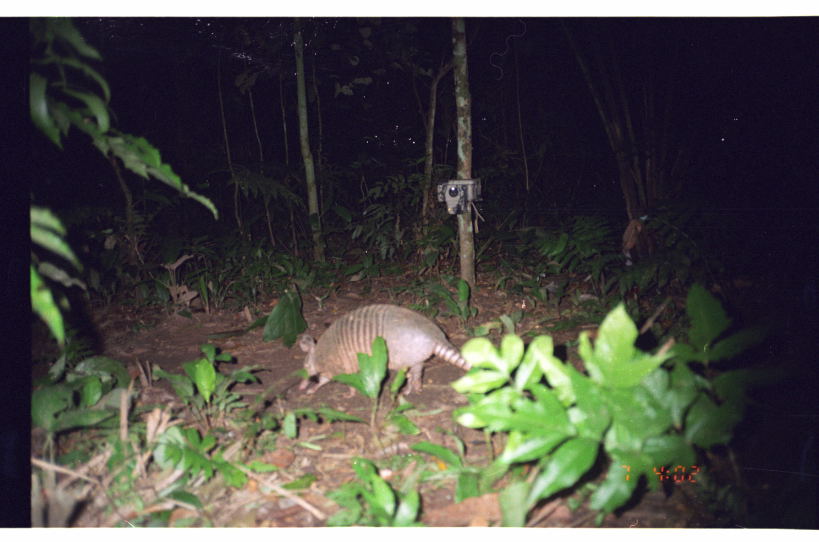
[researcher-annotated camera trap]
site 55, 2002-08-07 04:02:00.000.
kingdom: Animalia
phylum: Chordata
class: Mammalia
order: Cingulata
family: Dasypodidae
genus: Dasypus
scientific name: Dasypus novemcinctus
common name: nine-banded armadillo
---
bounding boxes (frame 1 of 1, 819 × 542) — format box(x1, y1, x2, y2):
dasypus novemcinctus: box(293, 302, 476, 398)